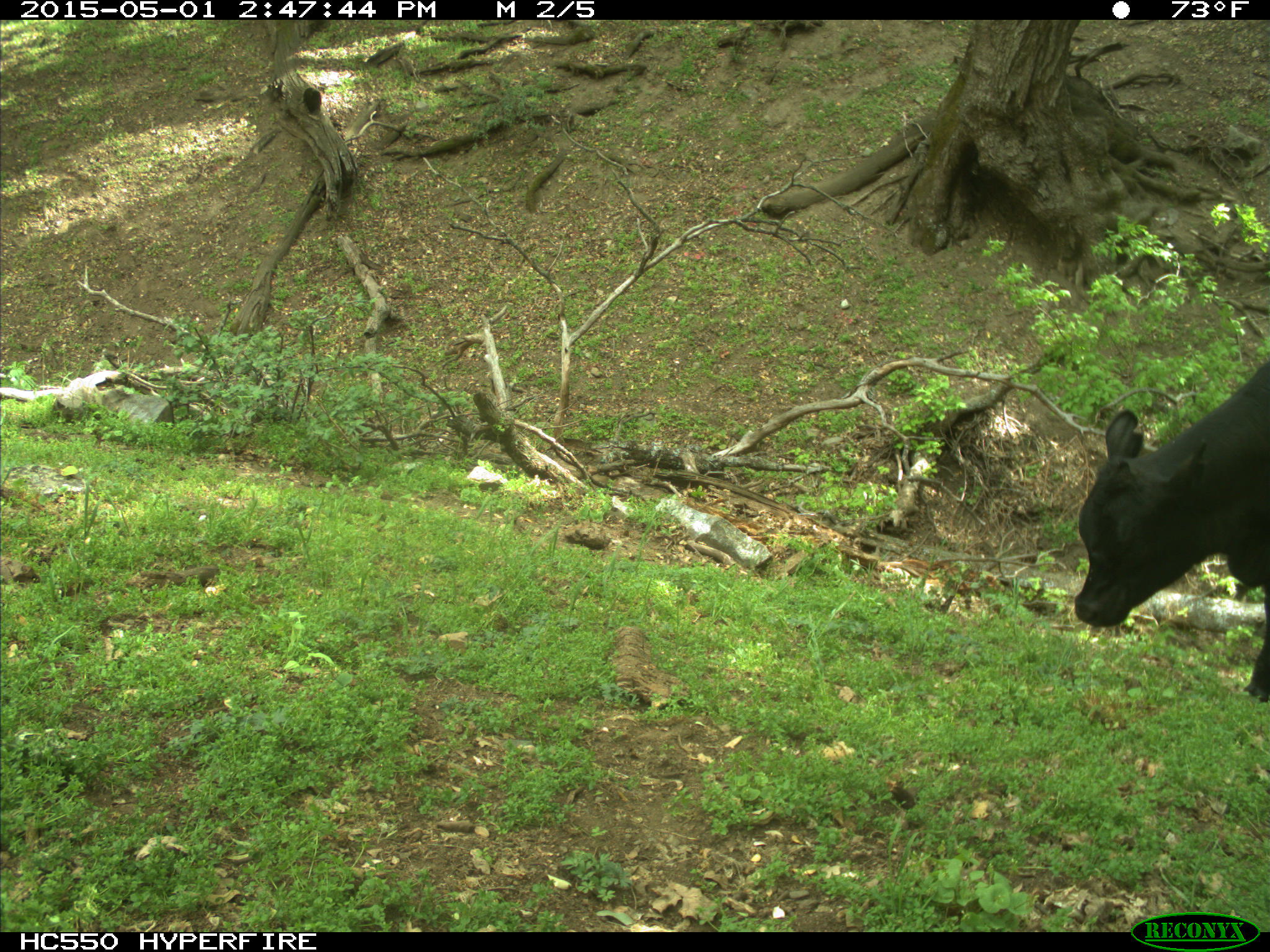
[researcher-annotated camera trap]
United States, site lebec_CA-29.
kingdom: Animalia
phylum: Chordata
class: Mammalia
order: Artiodactyla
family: Bovidae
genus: Bos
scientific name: Bos taurus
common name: domestic cow